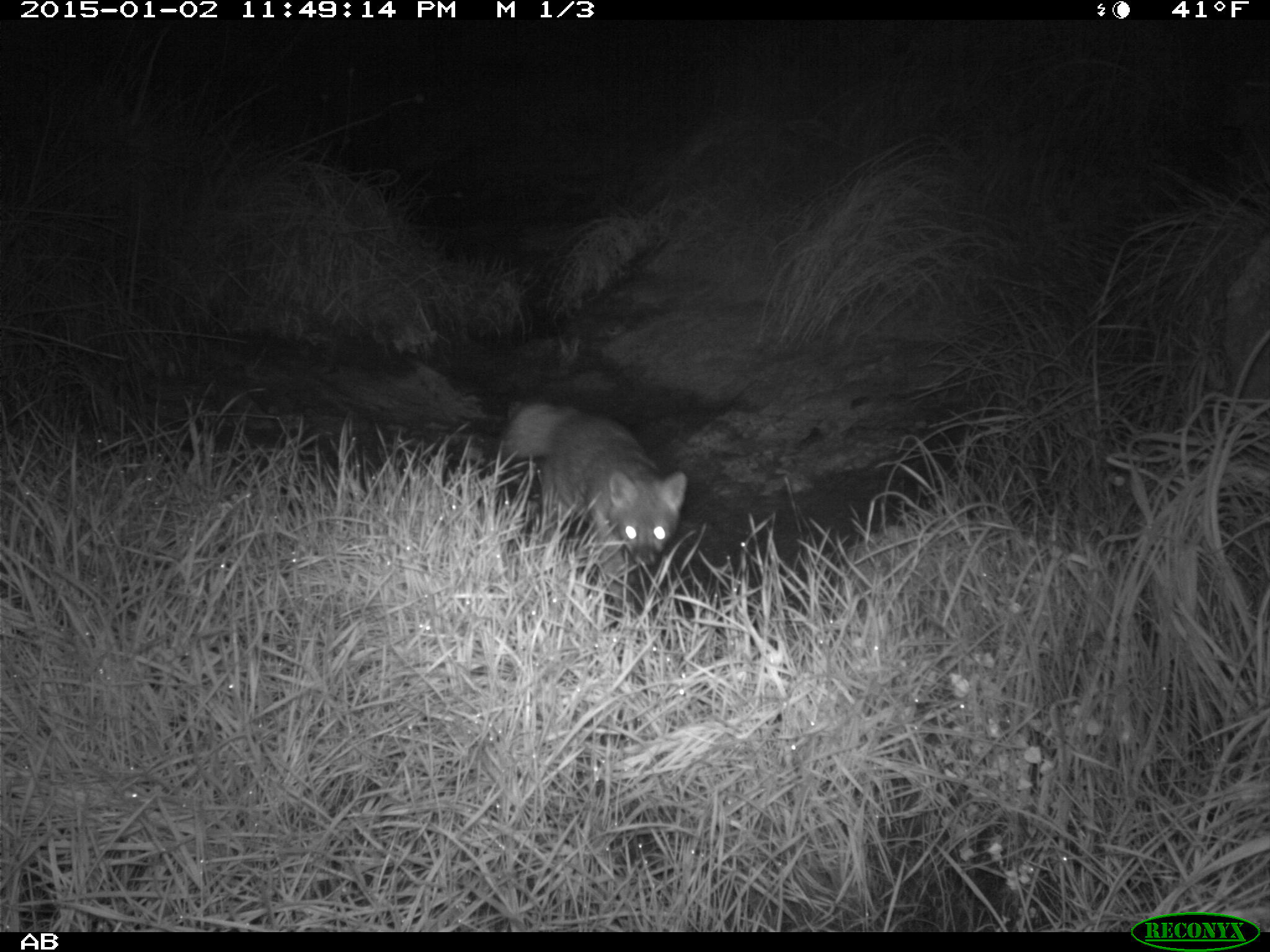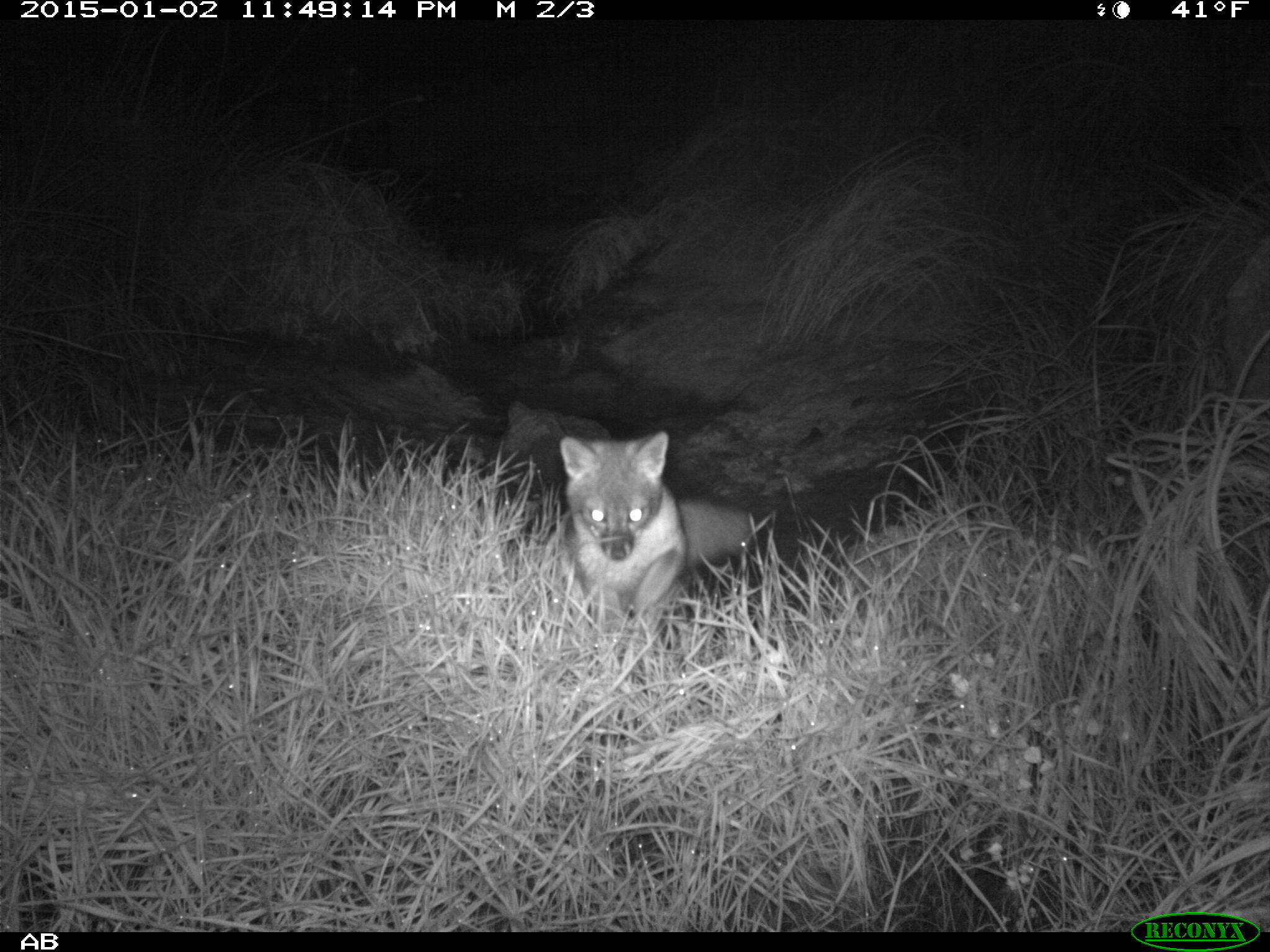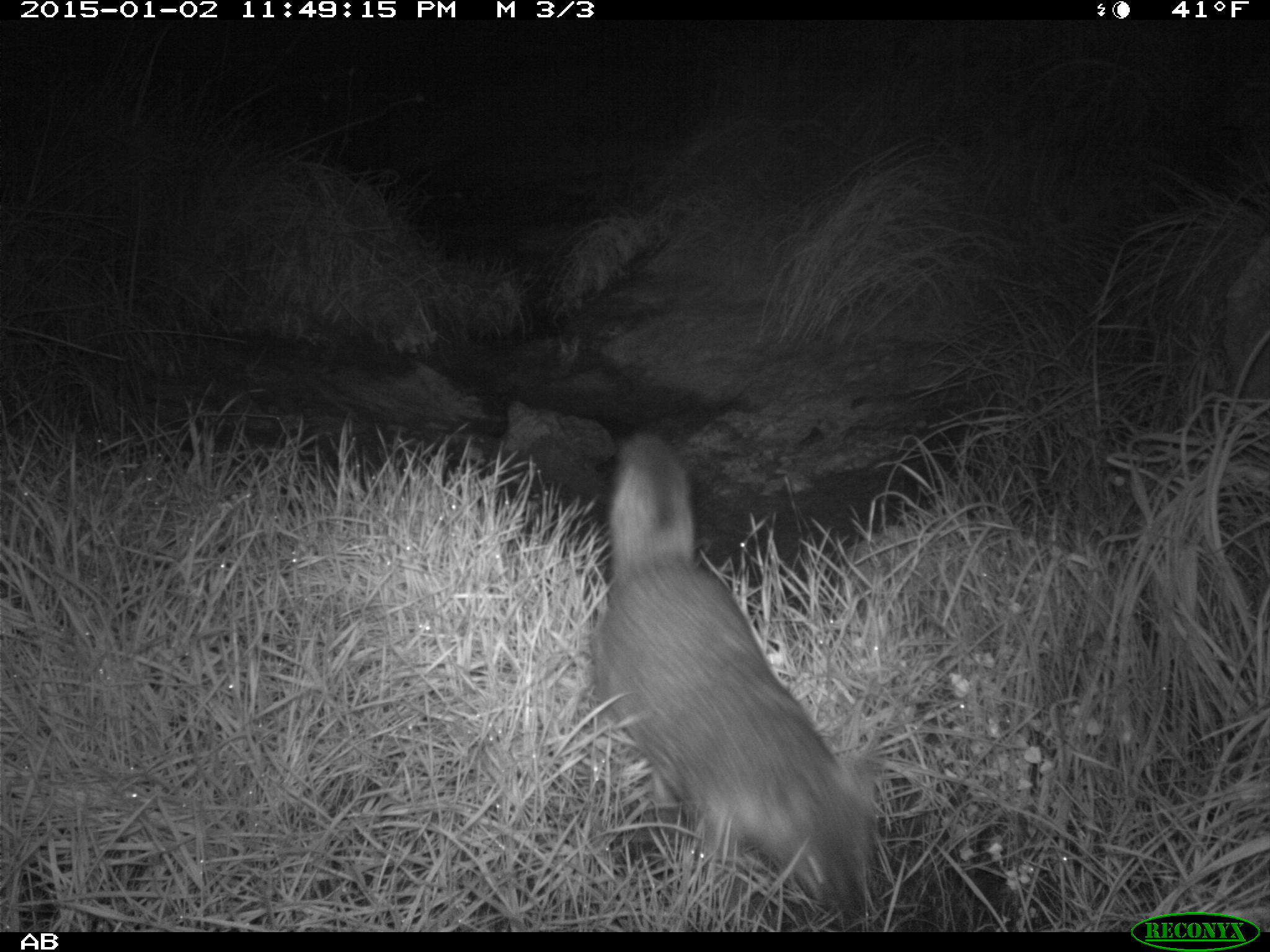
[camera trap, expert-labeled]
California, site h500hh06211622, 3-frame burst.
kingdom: Animalia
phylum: Chordata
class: Mammalia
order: Carnivora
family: Canidae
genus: Urocyon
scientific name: Urocyon littoralis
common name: island fox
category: fox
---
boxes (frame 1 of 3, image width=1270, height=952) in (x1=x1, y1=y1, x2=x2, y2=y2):
fox: (x1=495, y1=402, x2=685, y2=607)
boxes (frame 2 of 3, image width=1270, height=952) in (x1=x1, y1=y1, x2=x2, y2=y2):
fox: (x1=559, y1=430, x2=756, y2=624)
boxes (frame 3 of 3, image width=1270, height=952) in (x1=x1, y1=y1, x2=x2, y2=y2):
fox: (x1=589, y1=431, x2=876, y2=919)